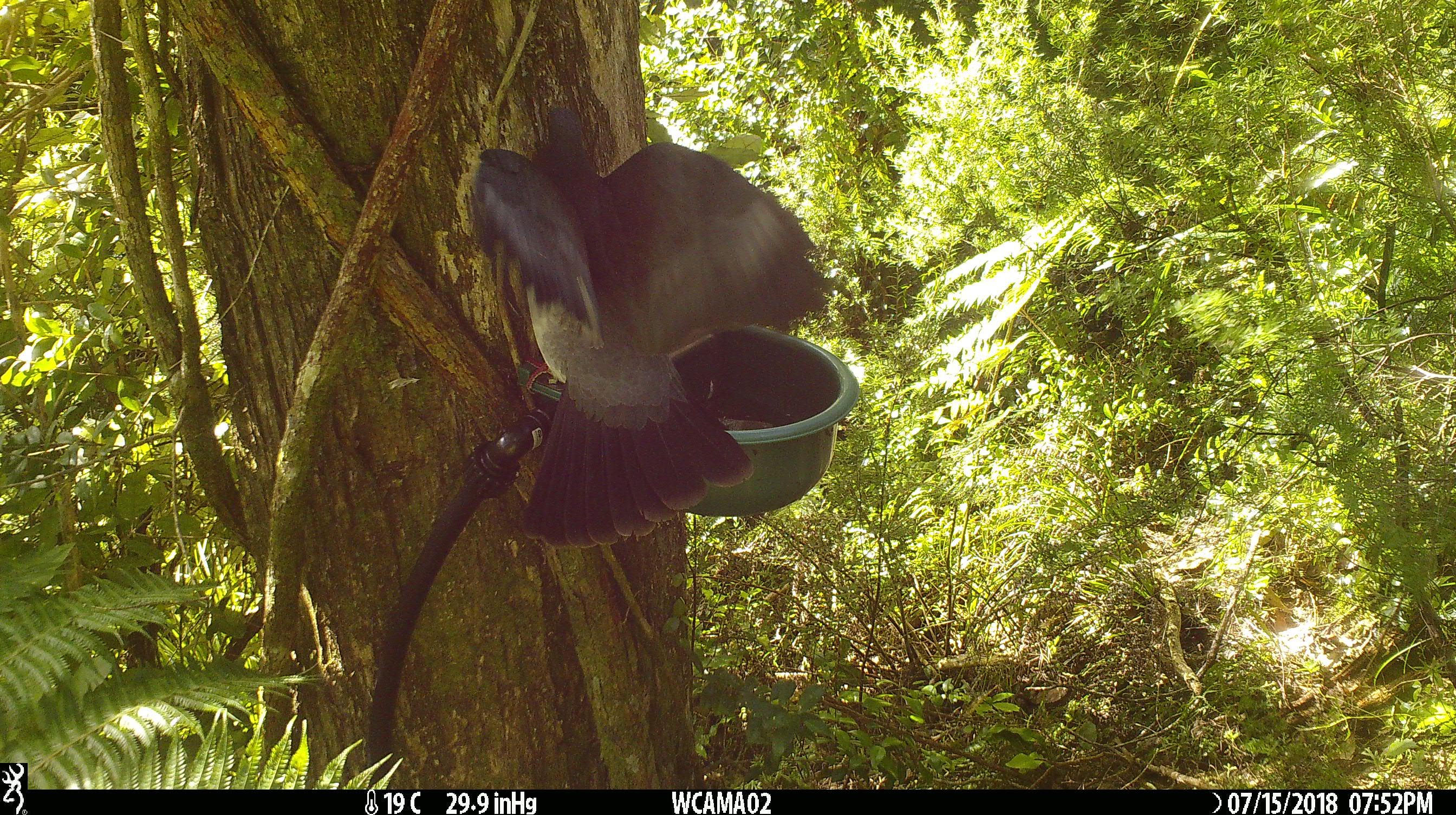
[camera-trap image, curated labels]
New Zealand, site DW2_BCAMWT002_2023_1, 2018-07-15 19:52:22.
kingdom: Animalia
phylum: Chordata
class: Aves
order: Columbiformes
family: Columbidae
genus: Hemiphaga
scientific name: Hemiphaga novaeseelandiae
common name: new zealand pigeon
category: kereru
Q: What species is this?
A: Kereru (new zealand pigeon) (Hemiphaga novaeseelandiae).